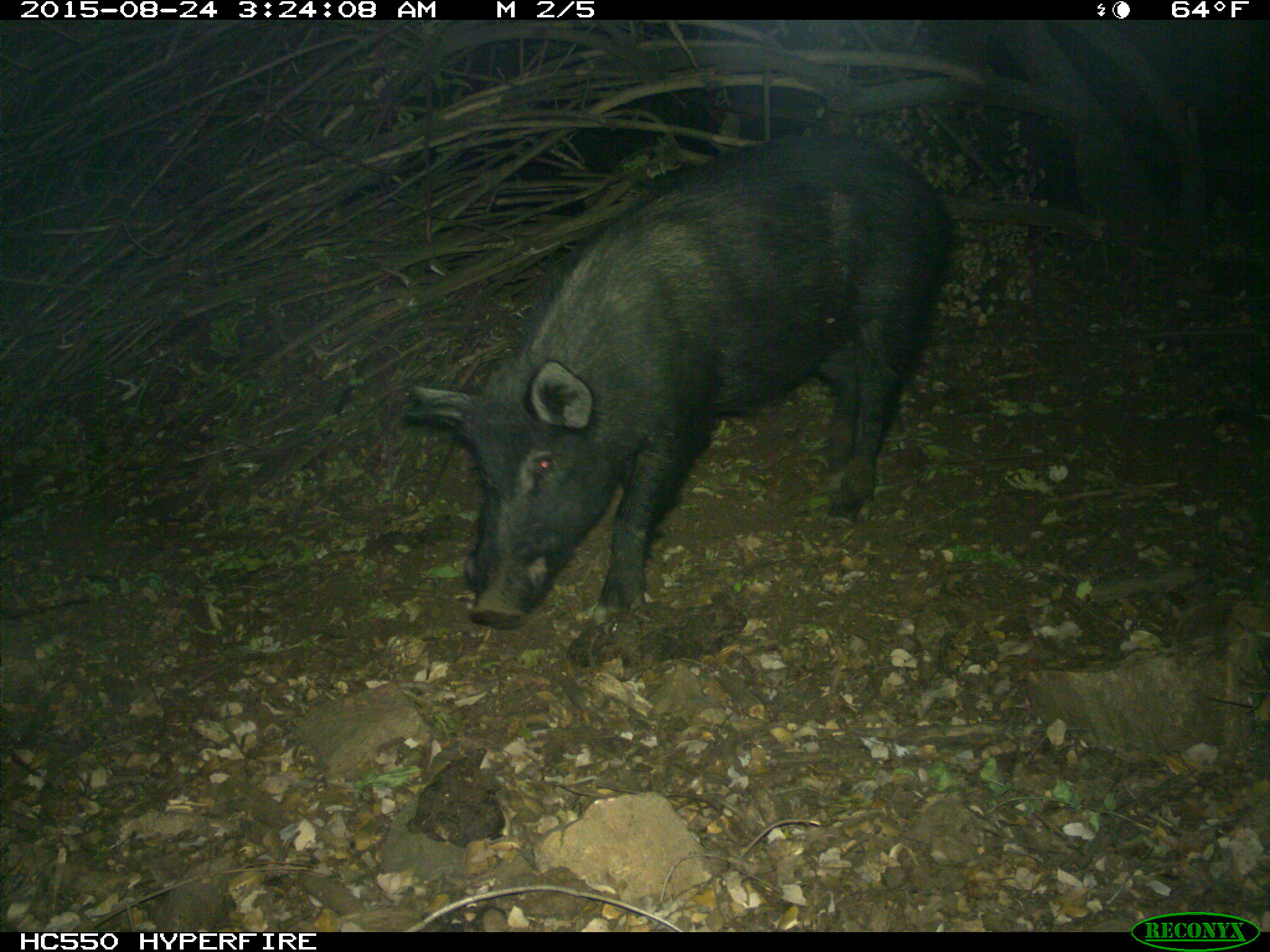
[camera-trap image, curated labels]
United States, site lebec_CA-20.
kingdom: Animalia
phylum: Chordata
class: Mammalia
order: Artiodactyla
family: Suidae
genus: Sus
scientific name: Sus scrofa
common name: wild boar